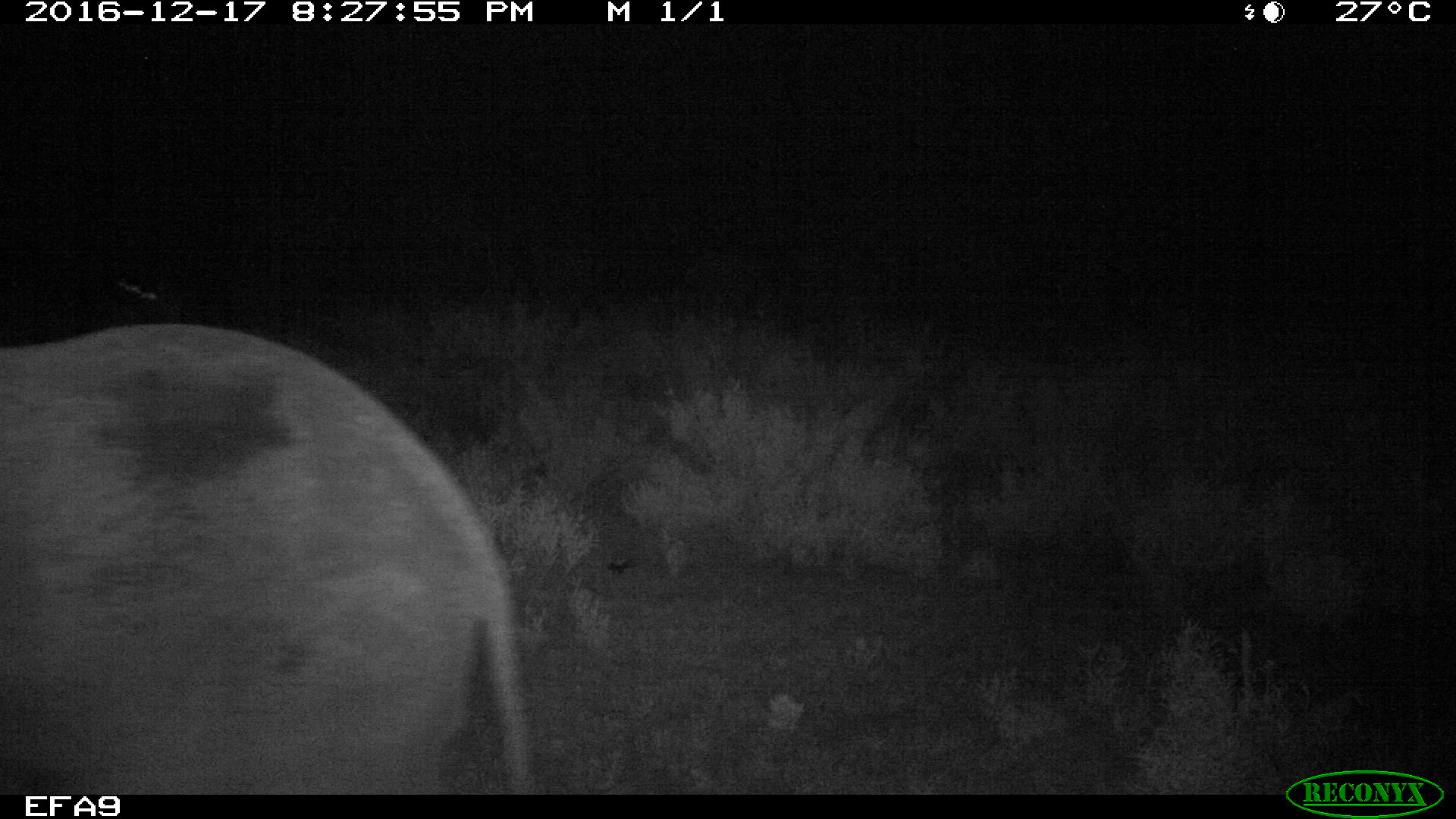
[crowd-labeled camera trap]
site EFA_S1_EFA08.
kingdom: Animalia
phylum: Chordata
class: Mammalia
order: Proboscidea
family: Elephantidae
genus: Loxodonta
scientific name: Loxodonta africana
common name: african bush elephant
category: elephant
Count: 1.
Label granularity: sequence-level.